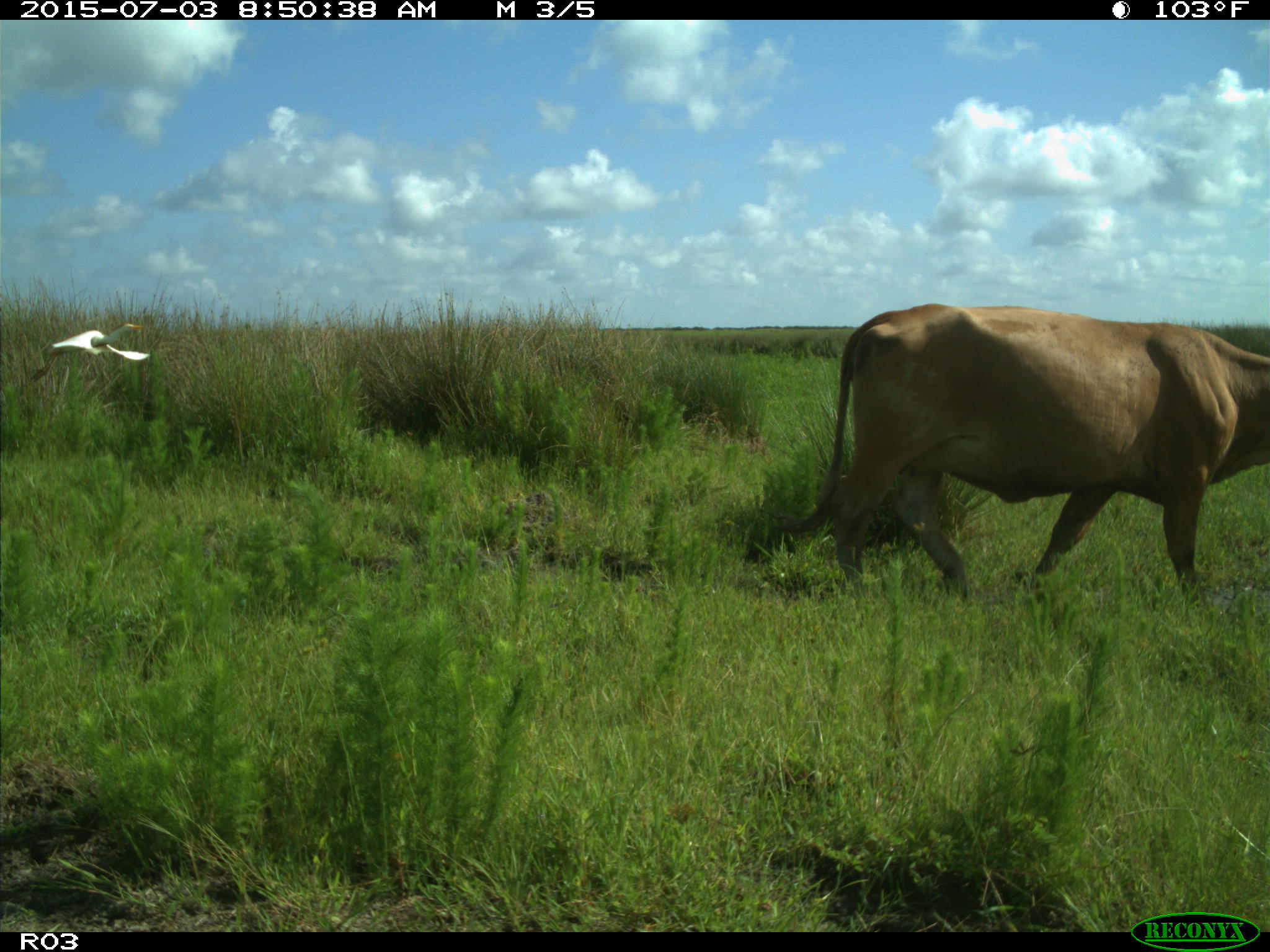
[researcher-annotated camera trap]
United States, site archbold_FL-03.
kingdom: Animalia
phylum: Chordata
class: Mammalia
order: Artiodactyla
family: Bovidae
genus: Bos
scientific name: Bos taurus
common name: domestic cow